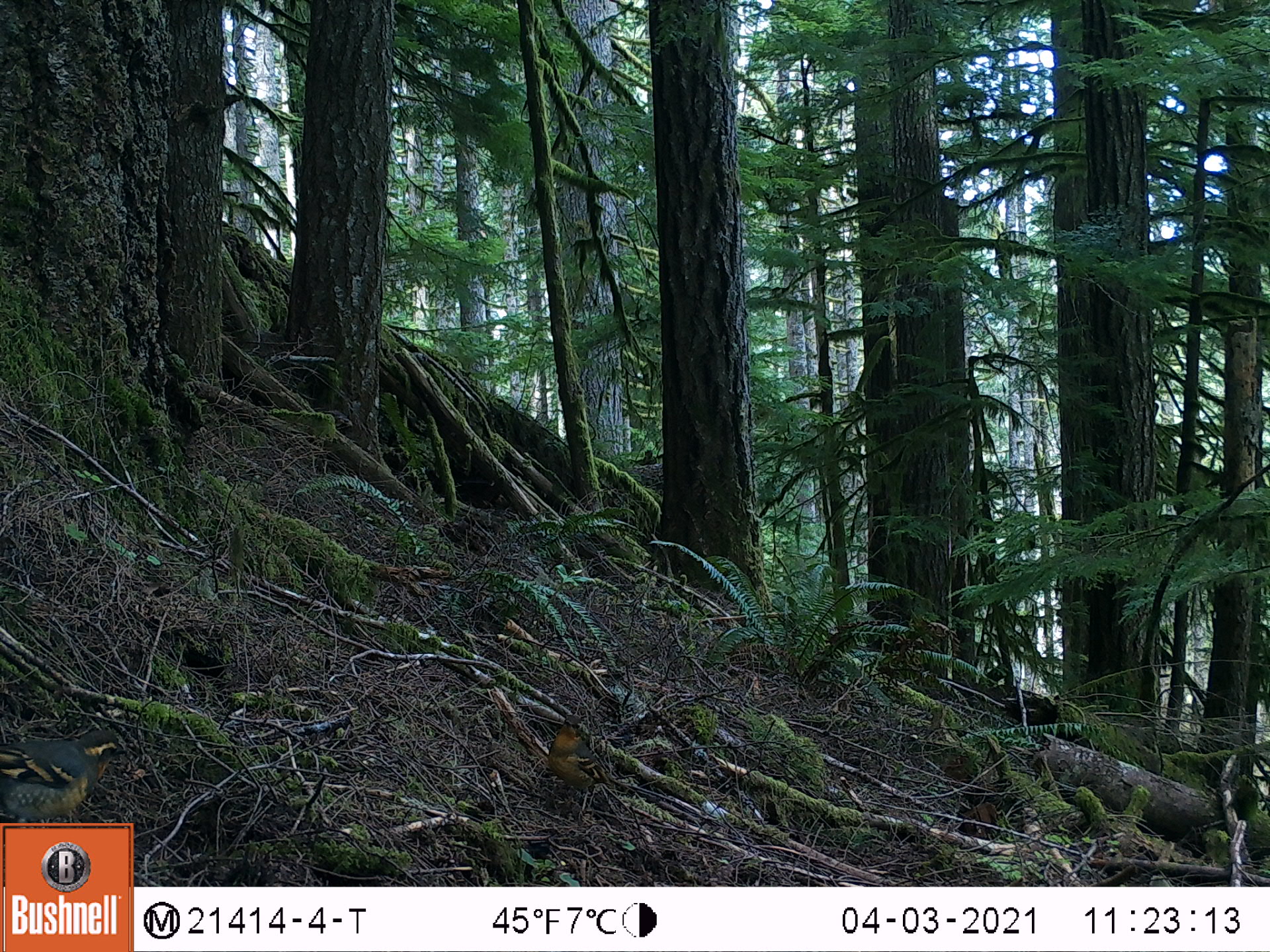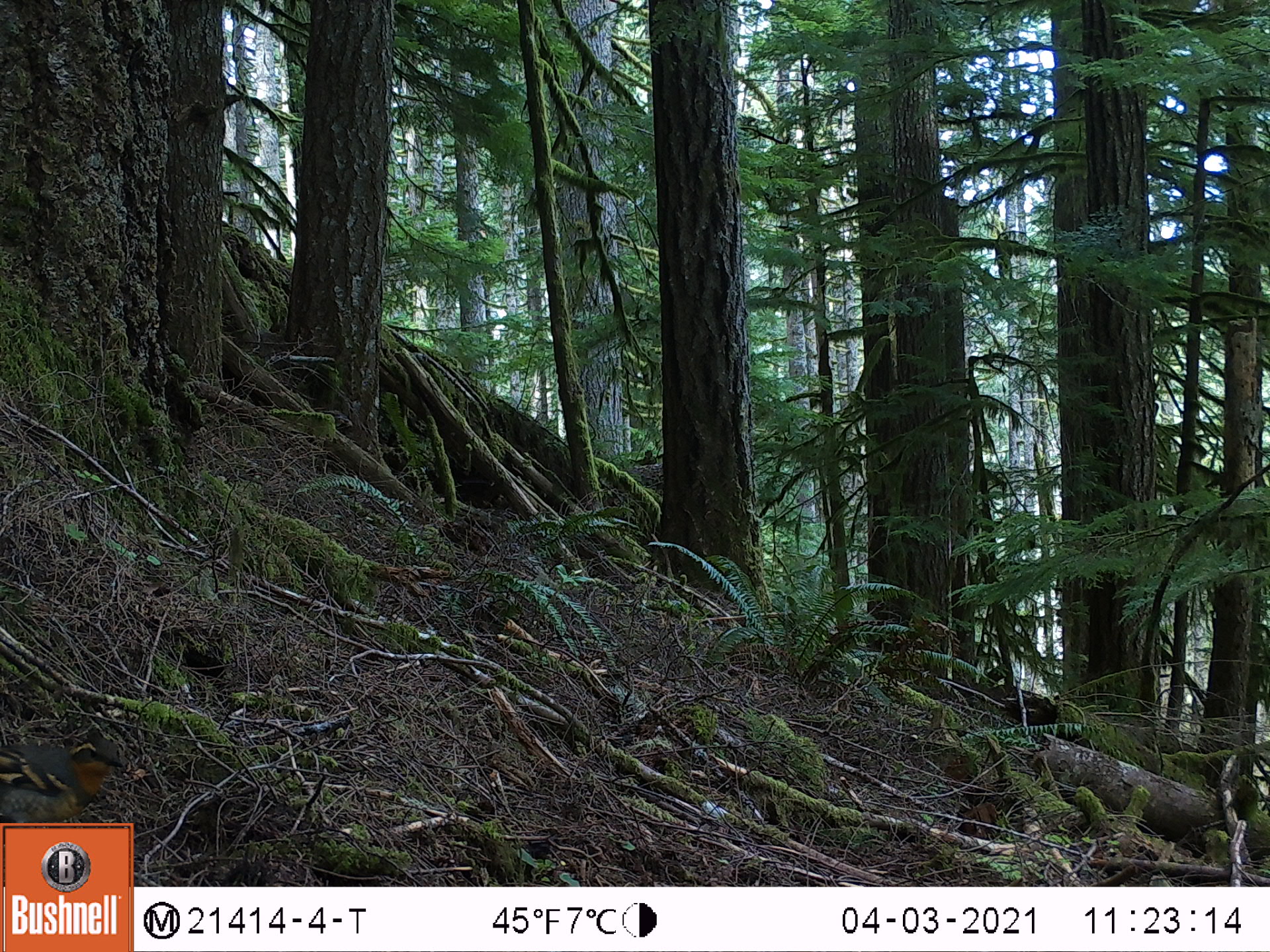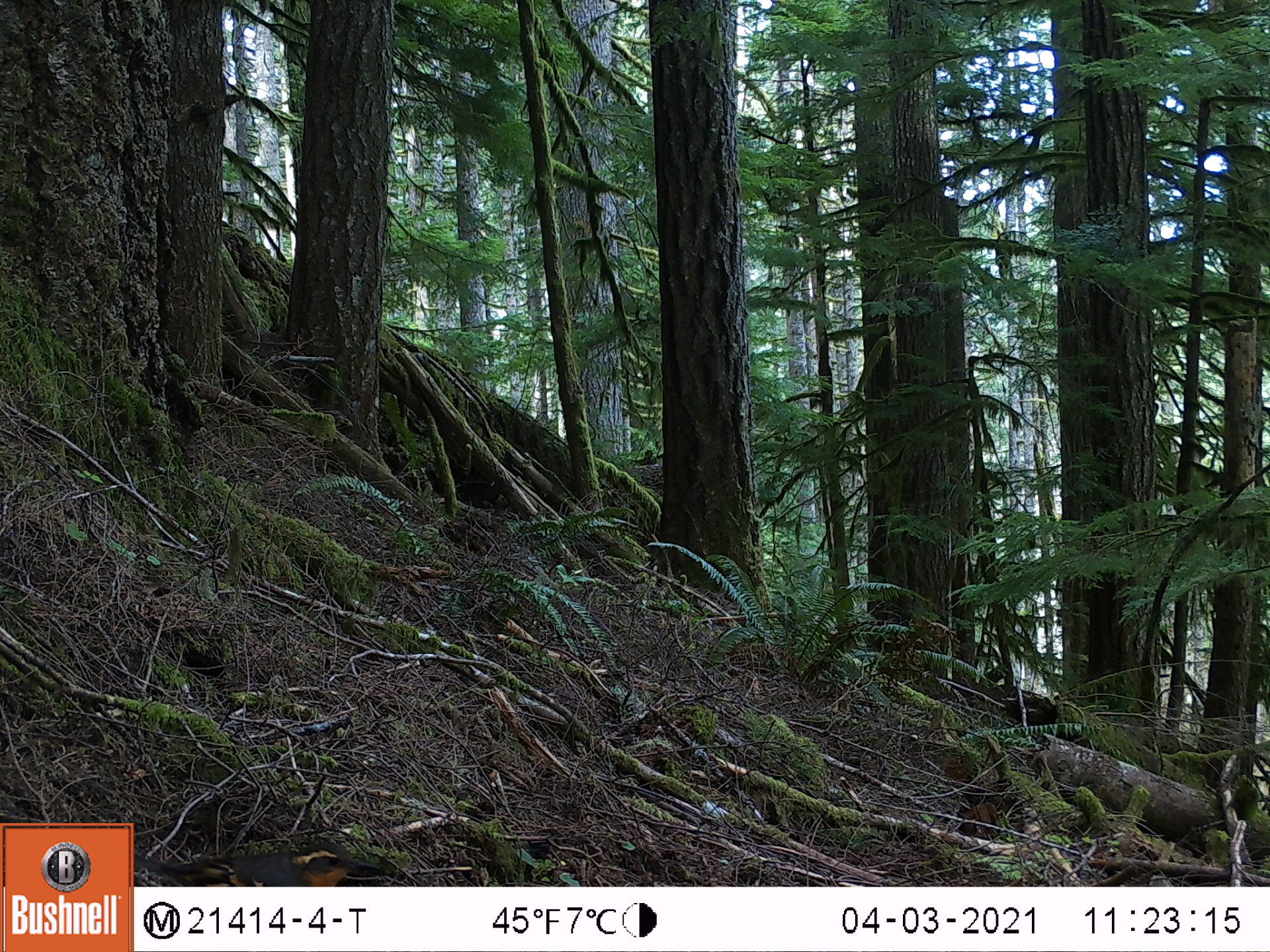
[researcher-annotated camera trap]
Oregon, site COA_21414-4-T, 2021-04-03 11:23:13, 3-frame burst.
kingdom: Animalia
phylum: Chordata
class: Aves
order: Passeriformes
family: Turdidae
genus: Ixoreus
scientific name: Ixoreus naevius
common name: varied thrush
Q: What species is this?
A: Varied thrush (Ixoreus naevius).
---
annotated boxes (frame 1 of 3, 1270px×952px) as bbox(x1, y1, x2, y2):
varied thrush: bbox(0, 708, 146, 822); bbox(525, 700, 640, 841)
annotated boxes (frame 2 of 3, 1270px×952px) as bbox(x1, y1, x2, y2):
varied thrush: bbox(0, 701, 151, 821)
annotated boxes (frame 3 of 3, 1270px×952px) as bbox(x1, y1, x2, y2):
varied thrush: bbox(134, 810, 397, 886)